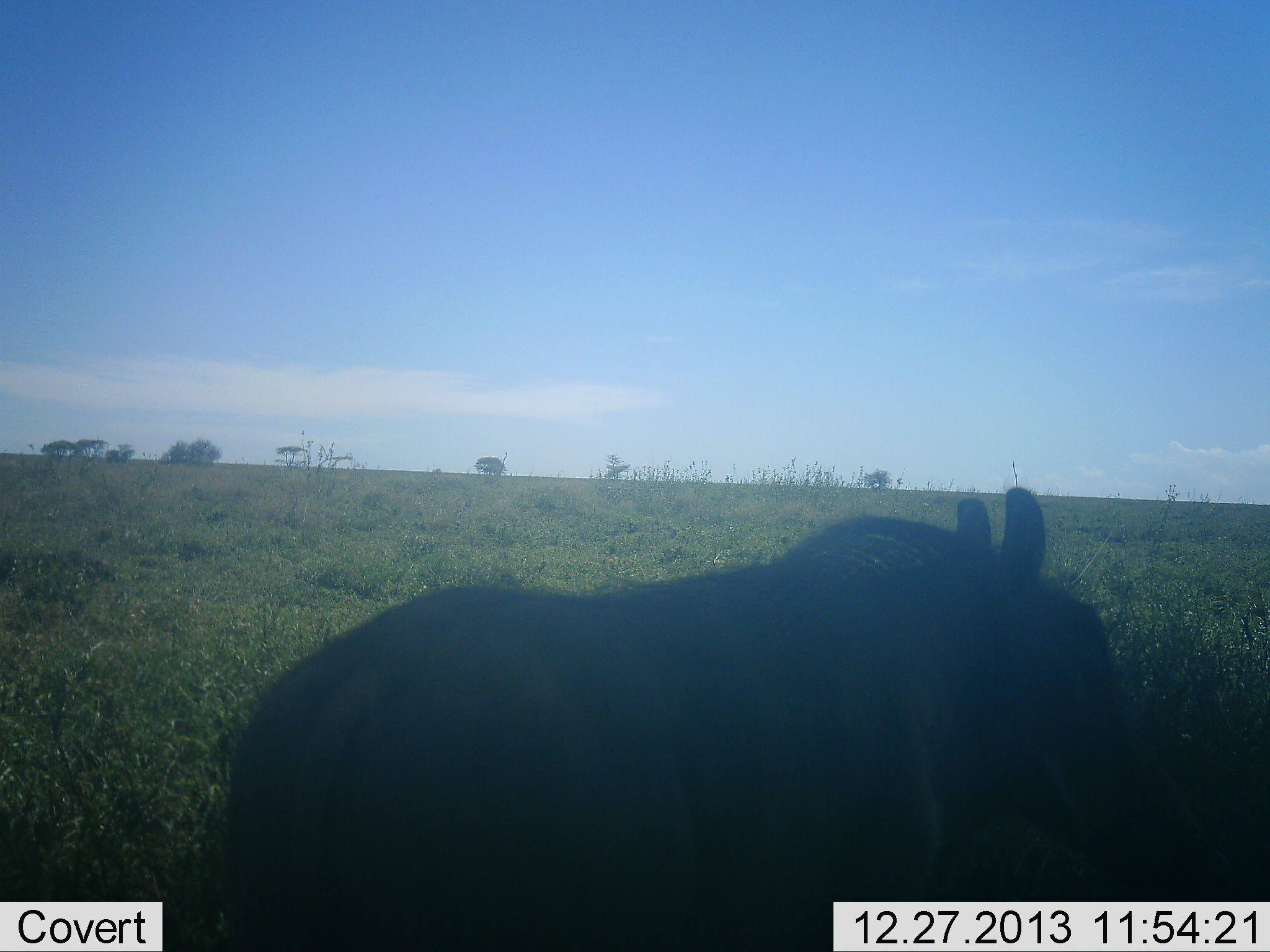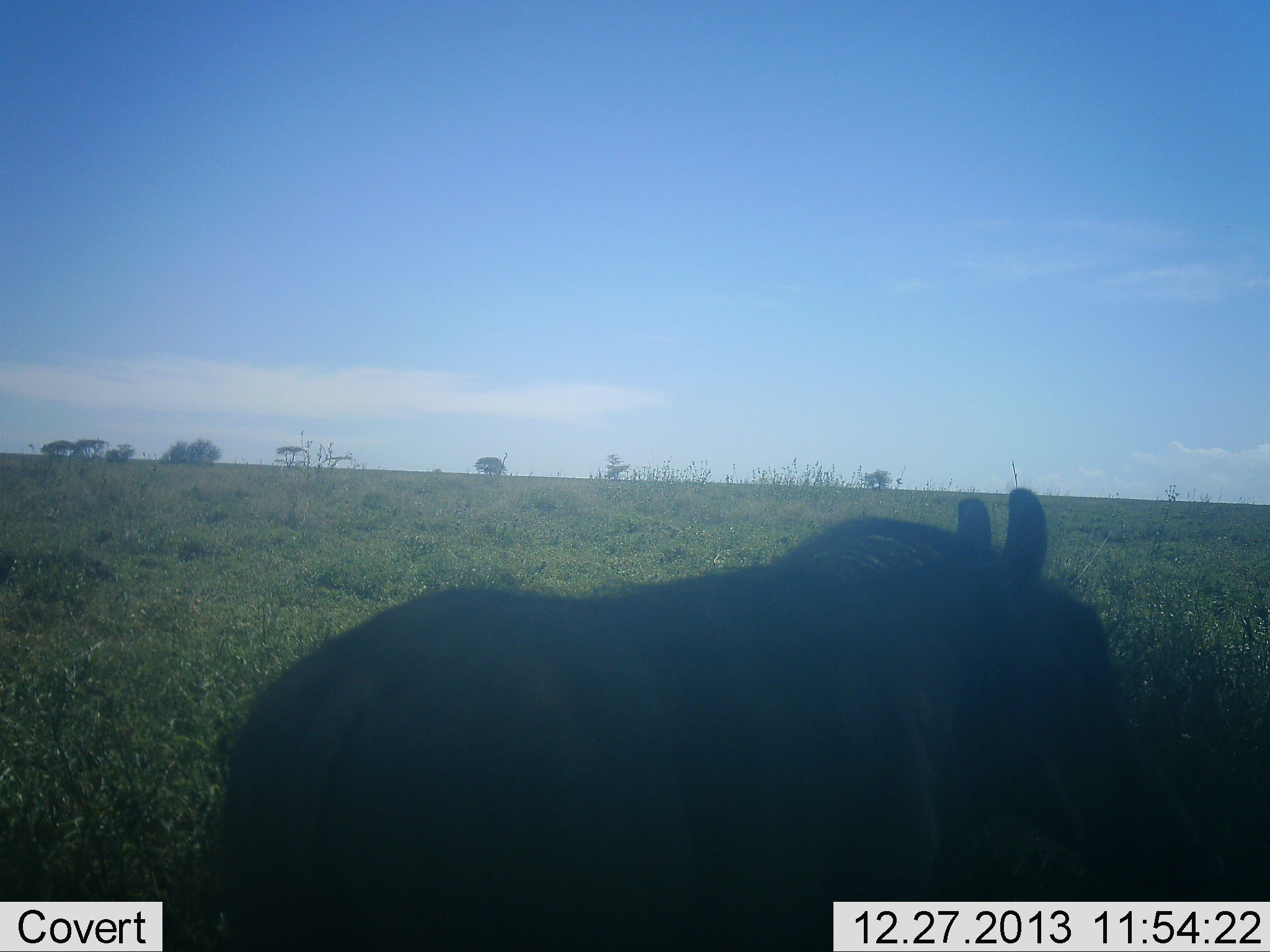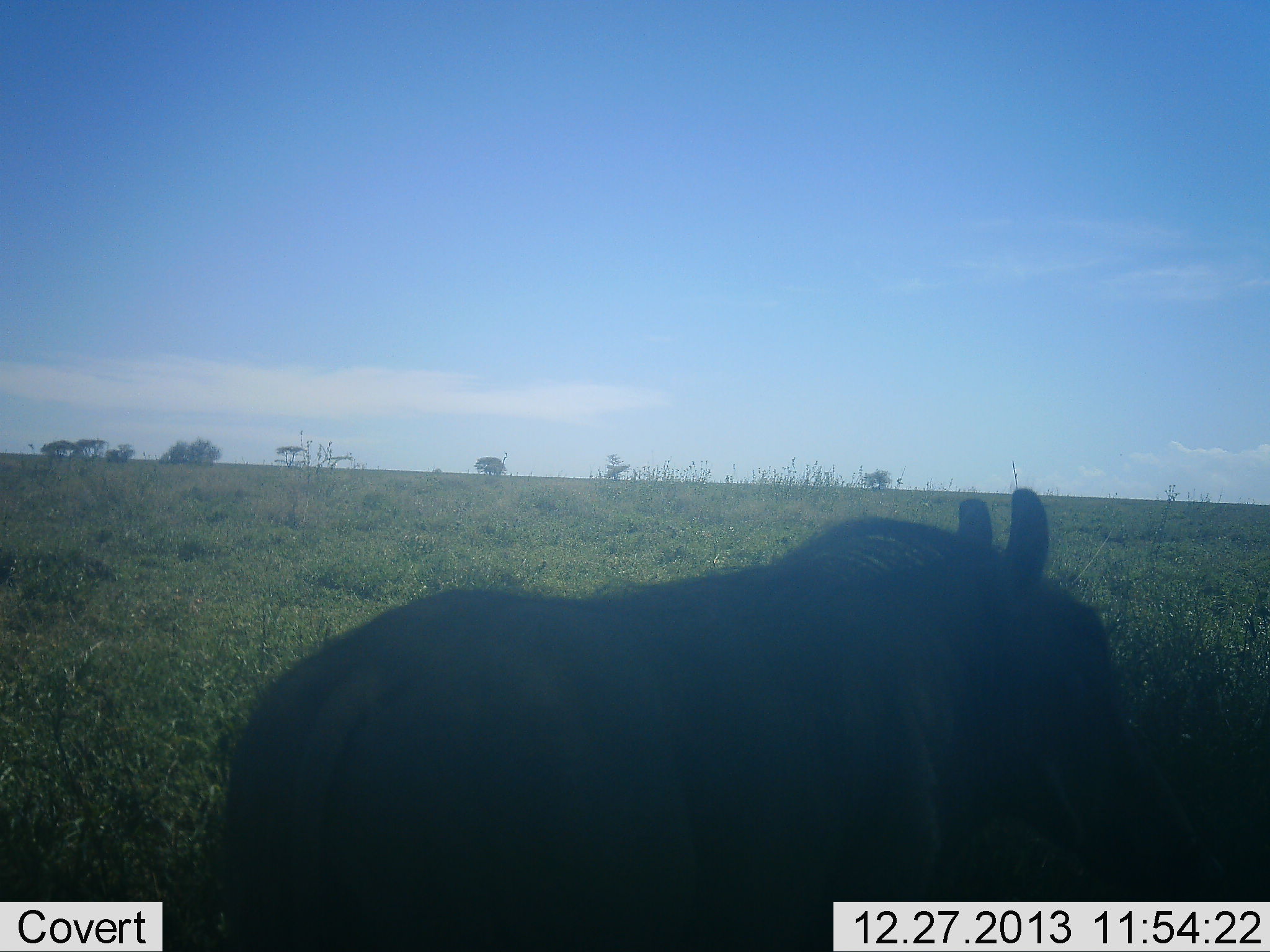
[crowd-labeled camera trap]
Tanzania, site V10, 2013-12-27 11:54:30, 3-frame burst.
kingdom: Animalia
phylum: Chordata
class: Mammalia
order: Artiodactyla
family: Suidae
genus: Phacochoerus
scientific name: Phacochoerus africanus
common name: warthog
Warthog (Phacochoerus africanus), count 1. Behavior (volunteer vote fractions): standing 90%, resting 10%, moving 0%, interacting 0%. Young present (vote fraction): 0%. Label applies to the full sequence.